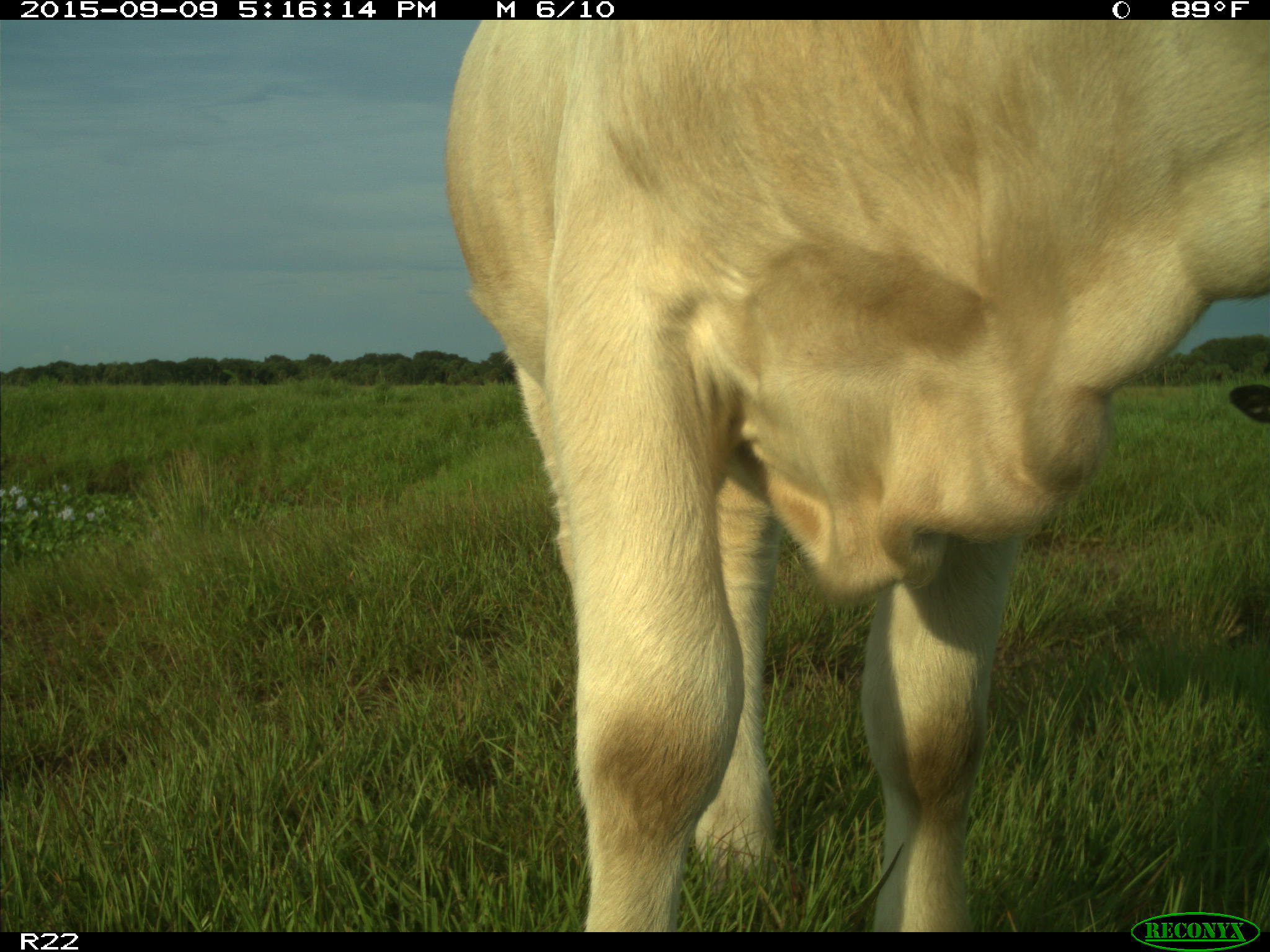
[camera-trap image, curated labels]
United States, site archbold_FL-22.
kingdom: Animalia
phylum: Chordata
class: Mammalia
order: Artiodactyla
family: Bovidae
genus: Bos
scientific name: Bos taurus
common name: domestic cow